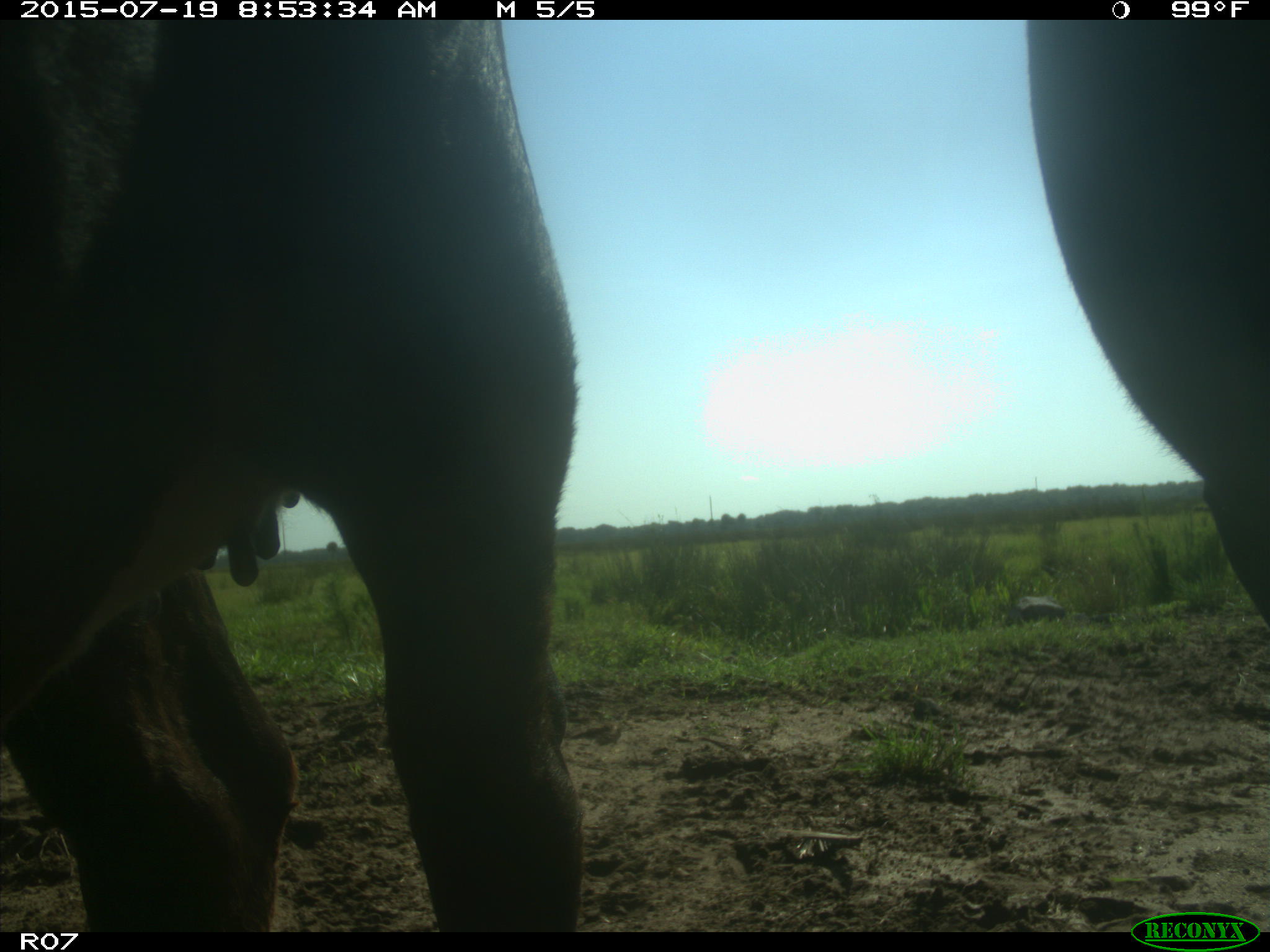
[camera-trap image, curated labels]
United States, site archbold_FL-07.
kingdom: Animalia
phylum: Chordata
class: Mammalia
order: Artiodactyla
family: Bovidae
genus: Bos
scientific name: Bos taurus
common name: domestic cow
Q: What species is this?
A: Bos taurus (domestic cow).